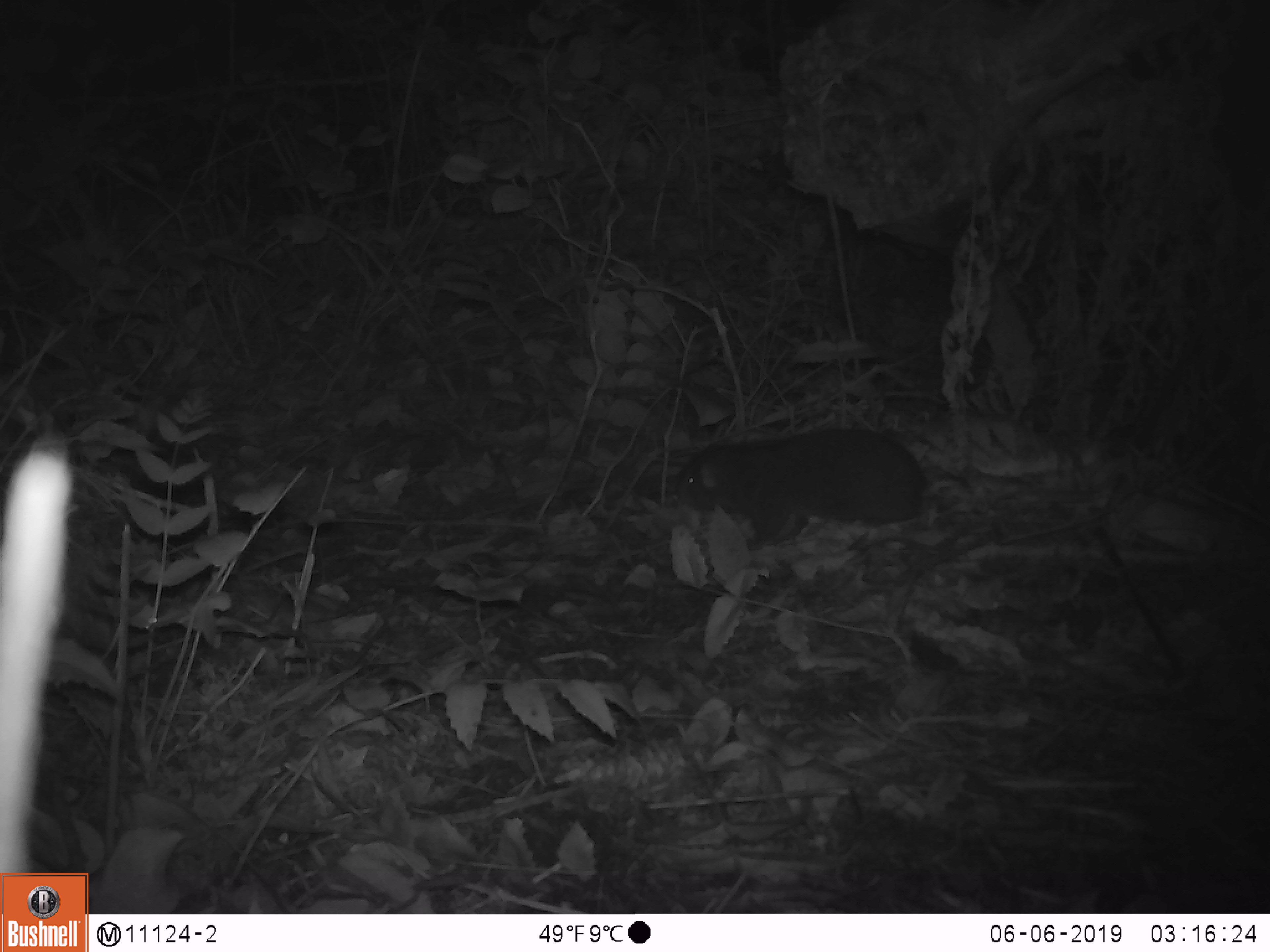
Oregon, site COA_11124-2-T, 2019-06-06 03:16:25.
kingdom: Animalia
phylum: Chordata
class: Mammalia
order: Rodentia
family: Aplodontiidae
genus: Aplodontia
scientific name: Aplodontia rufa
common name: mountain beaver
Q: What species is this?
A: Mountain beaver (Aplodontia rufa).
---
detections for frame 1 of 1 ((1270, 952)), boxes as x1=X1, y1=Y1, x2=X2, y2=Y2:
mountain beaver: x1=667, y1=432, x2=927, y2=548